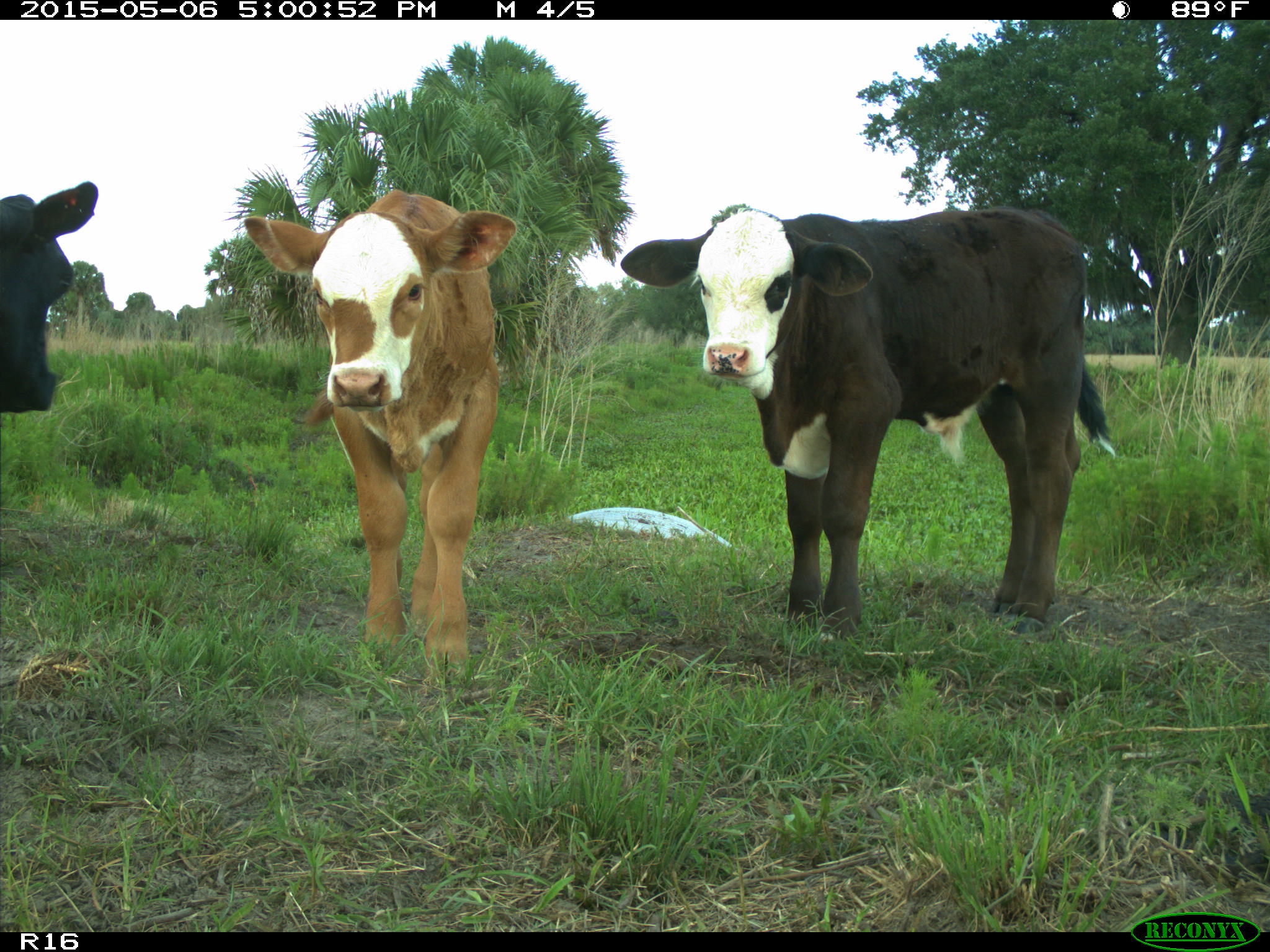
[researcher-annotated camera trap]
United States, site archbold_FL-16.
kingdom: Animalia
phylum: Chordata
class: Mammalia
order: Artiodactyla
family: Bovidae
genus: Bos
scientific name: Bos taurus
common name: domestic cow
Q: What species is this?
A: Bos taurus (domestic cow).